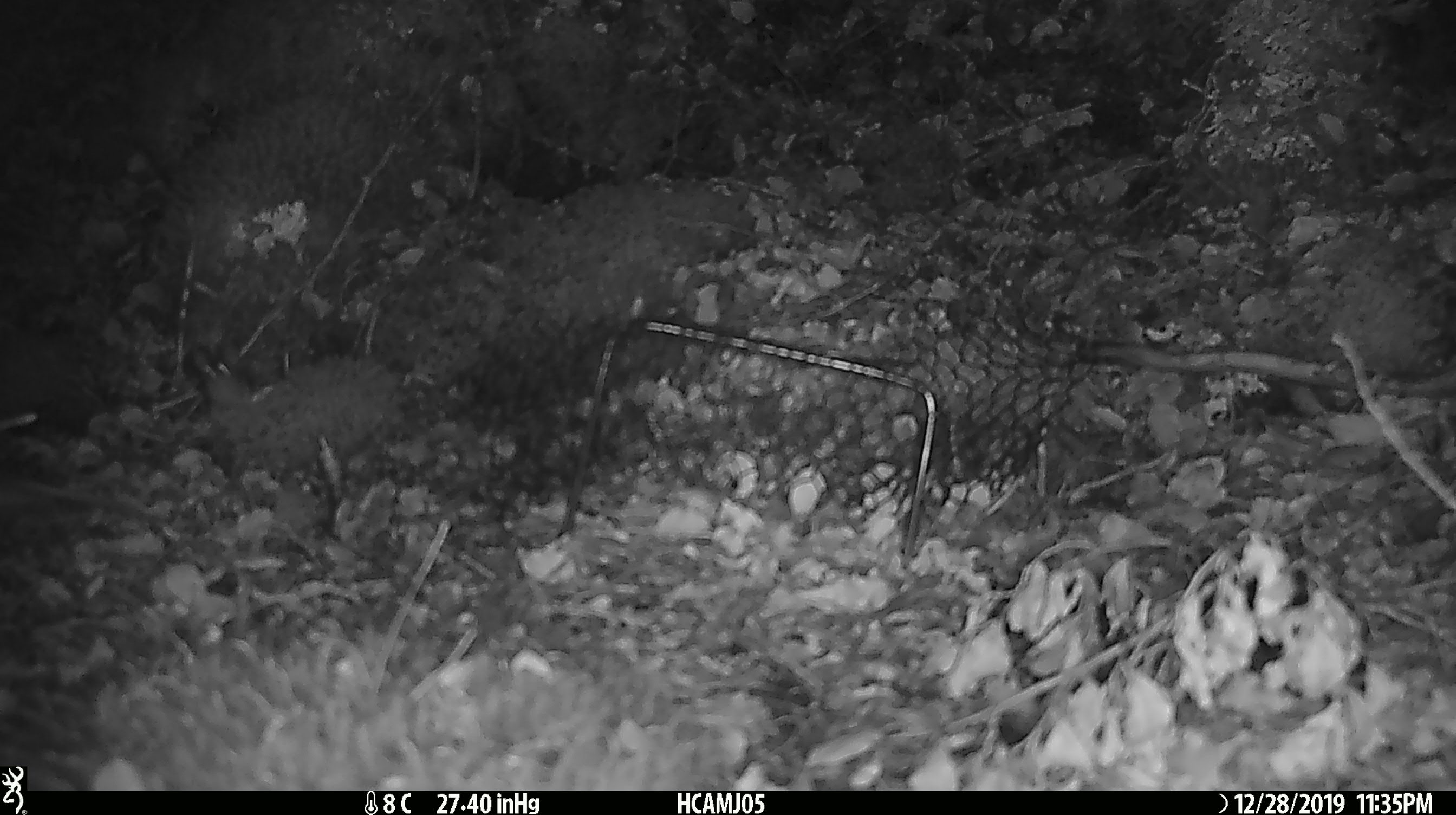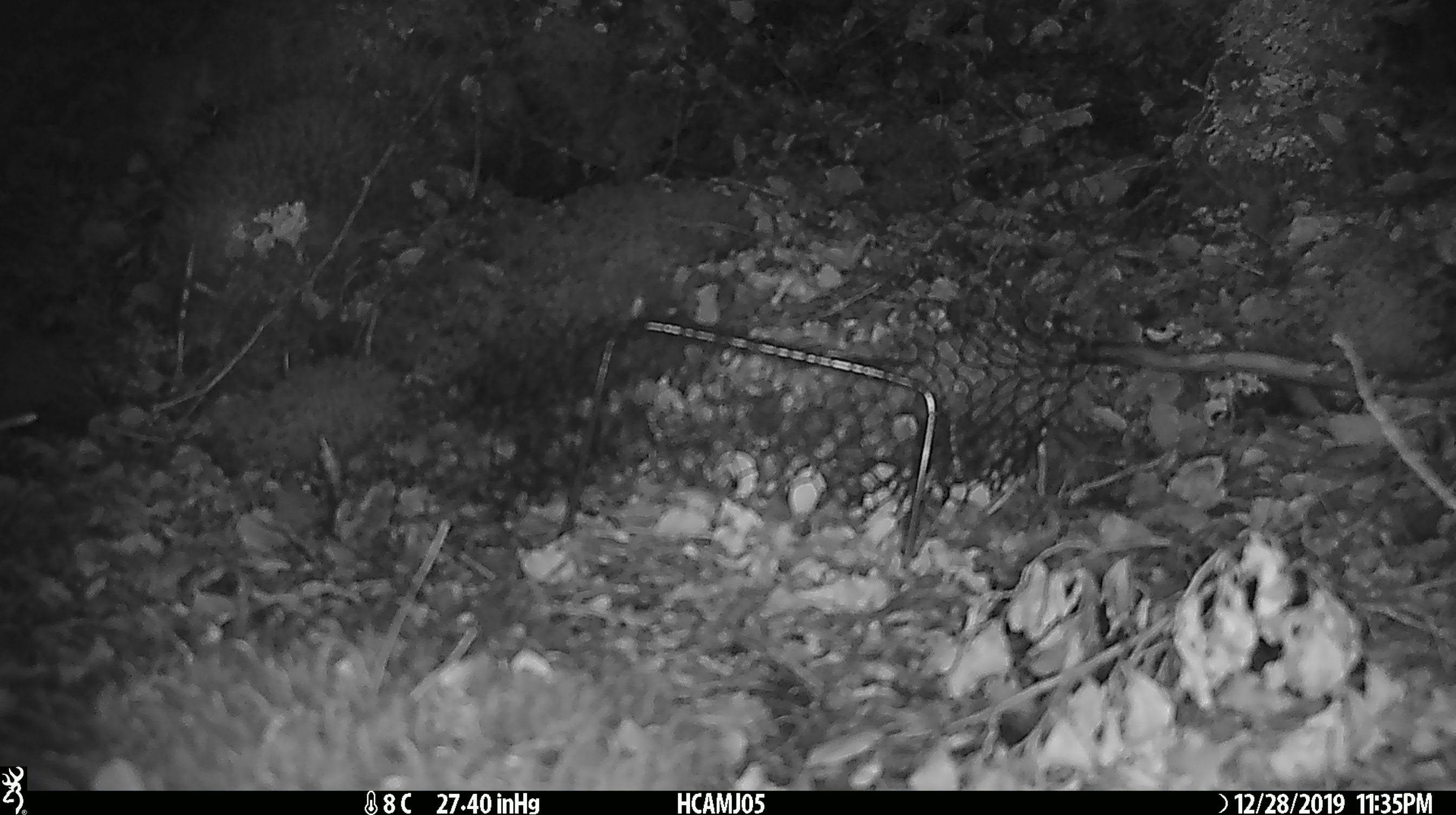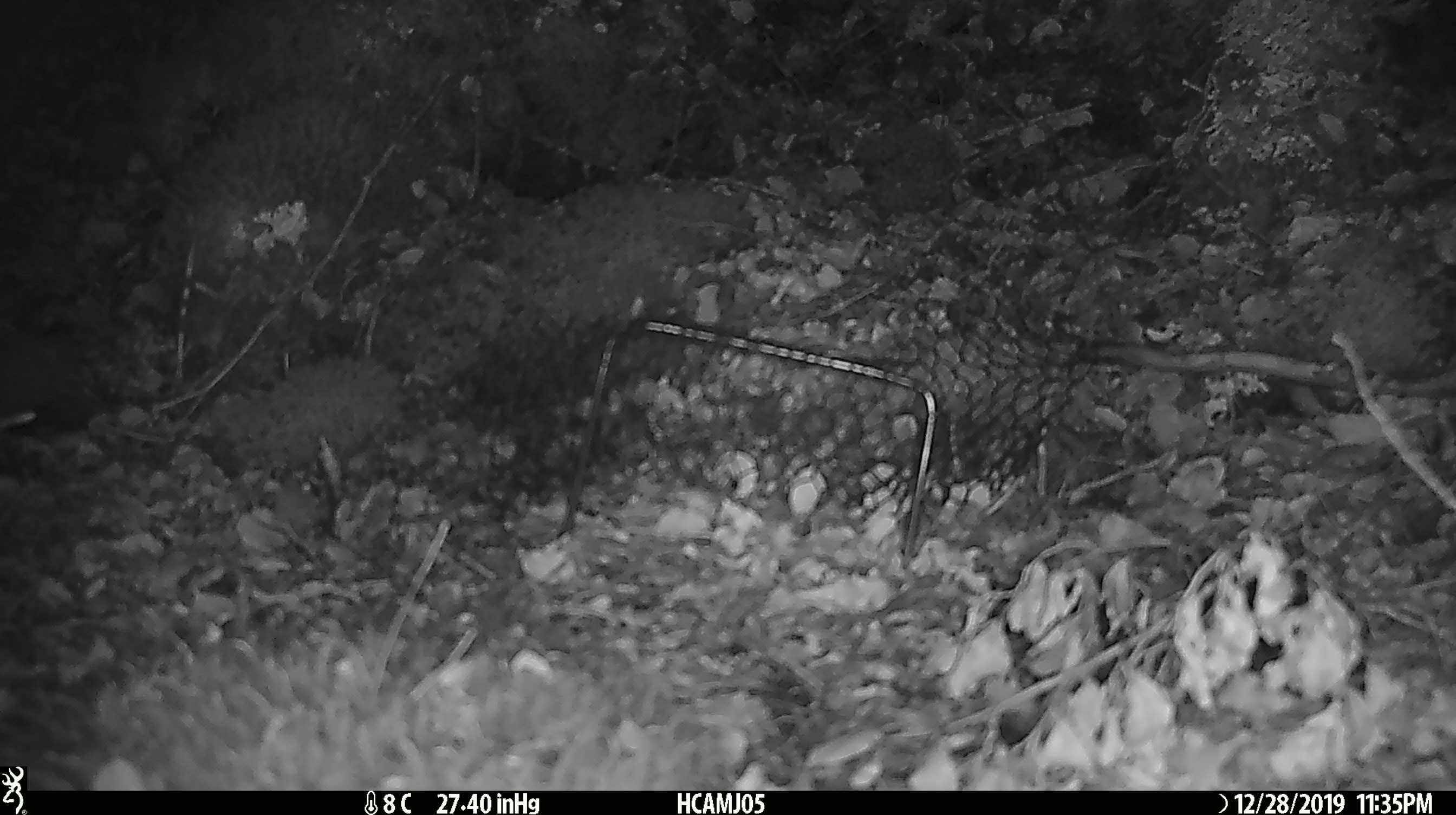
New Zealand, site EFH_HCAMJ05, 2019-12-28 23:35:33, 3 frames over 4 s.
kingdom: Animalia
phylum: Chordata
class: Mammalia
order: Rodentia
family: Muridae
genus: Mus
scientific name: Mus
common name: mouse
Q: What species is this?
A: Mouse (Mus).